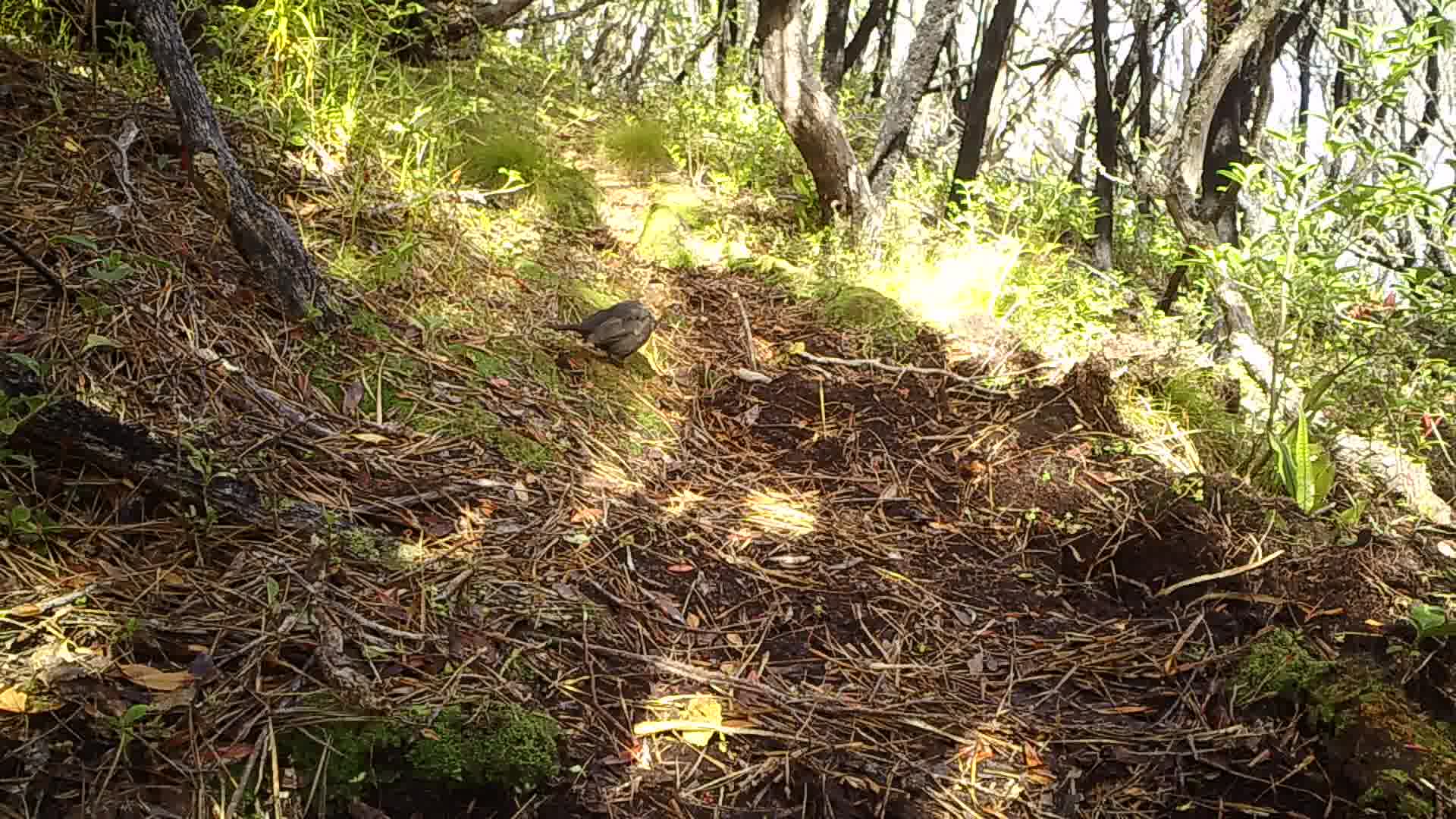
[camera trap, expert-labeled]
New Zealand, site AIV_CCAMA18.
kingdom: Animalia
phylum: Chordata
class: Aves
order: Passeriformes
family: Turdidae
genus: Turdus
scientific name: Turdus merula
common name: eurasian blackbird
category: blackbird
Blackbird (eurasian blackbird) (Turdus merula).